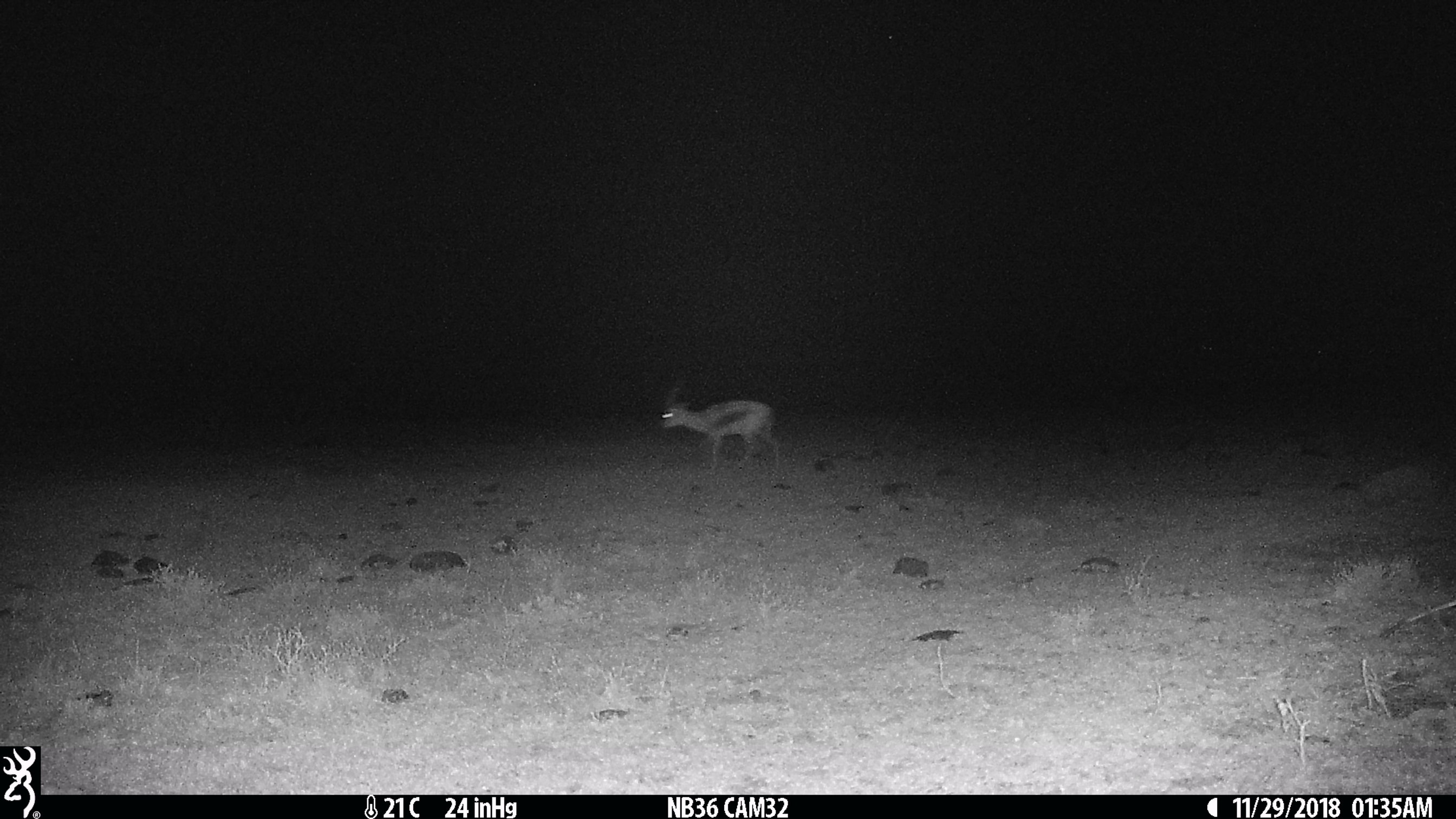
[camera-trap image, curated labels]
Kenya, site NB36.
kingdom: Animalia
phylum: Chordata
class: Mammalia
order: Artiodactyla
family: Bovidae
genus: Eudorcas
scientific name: Eudorcas thomsonii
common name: thomon's gazelle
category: gazelle thomsons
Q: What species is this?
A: Gazelle thomsons (thomon's gazelle) (Eudorcas thomsonii).